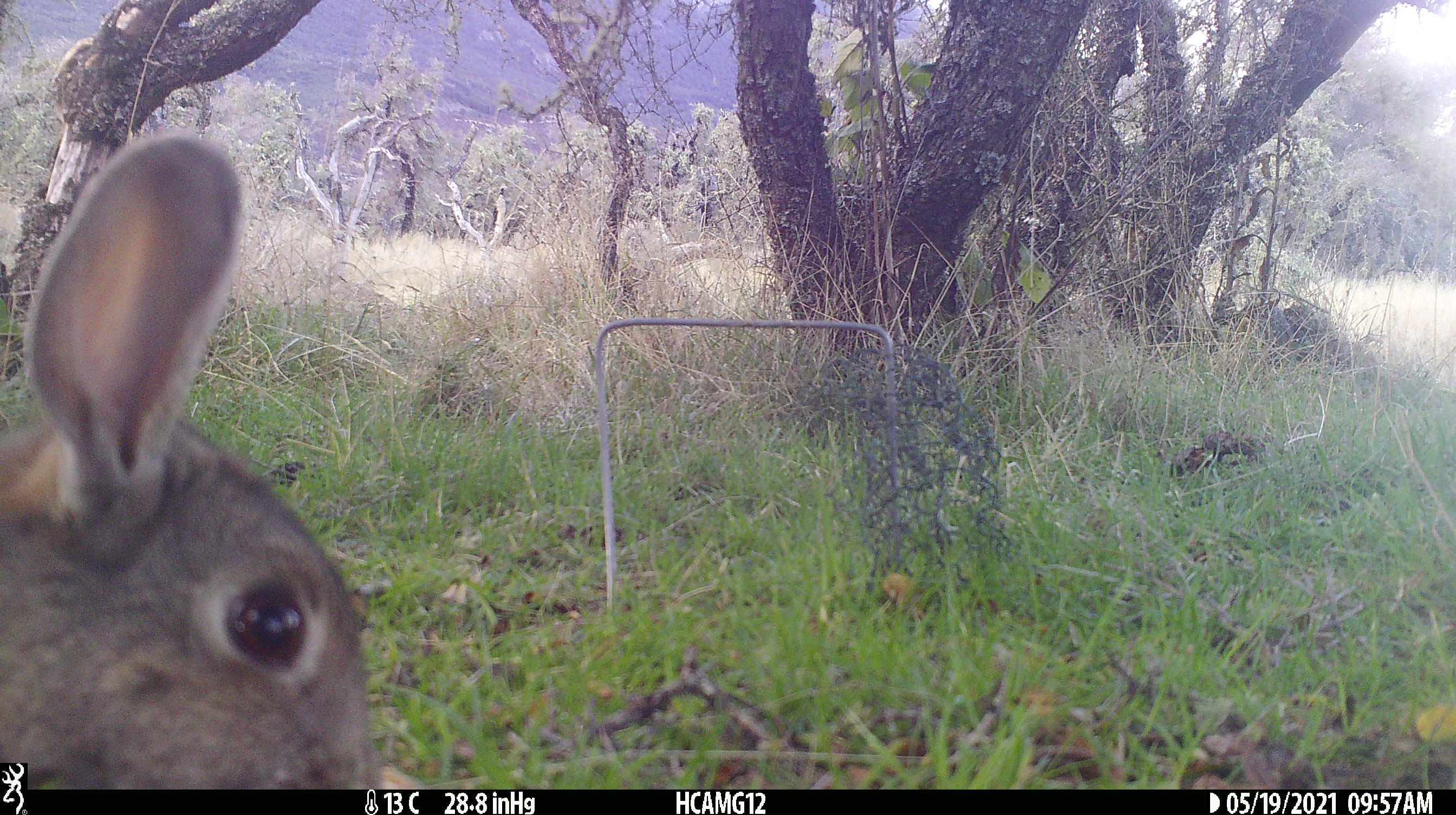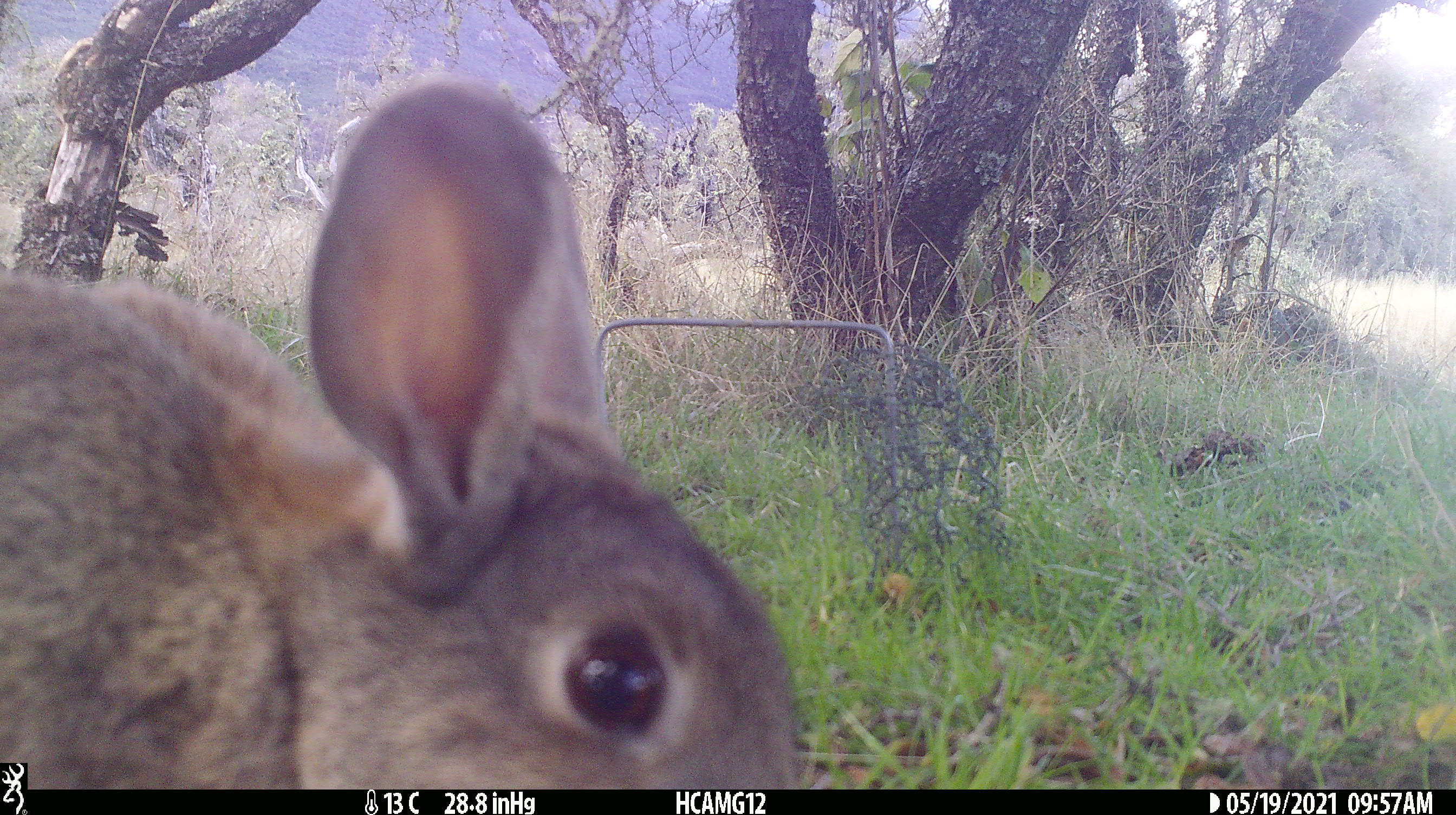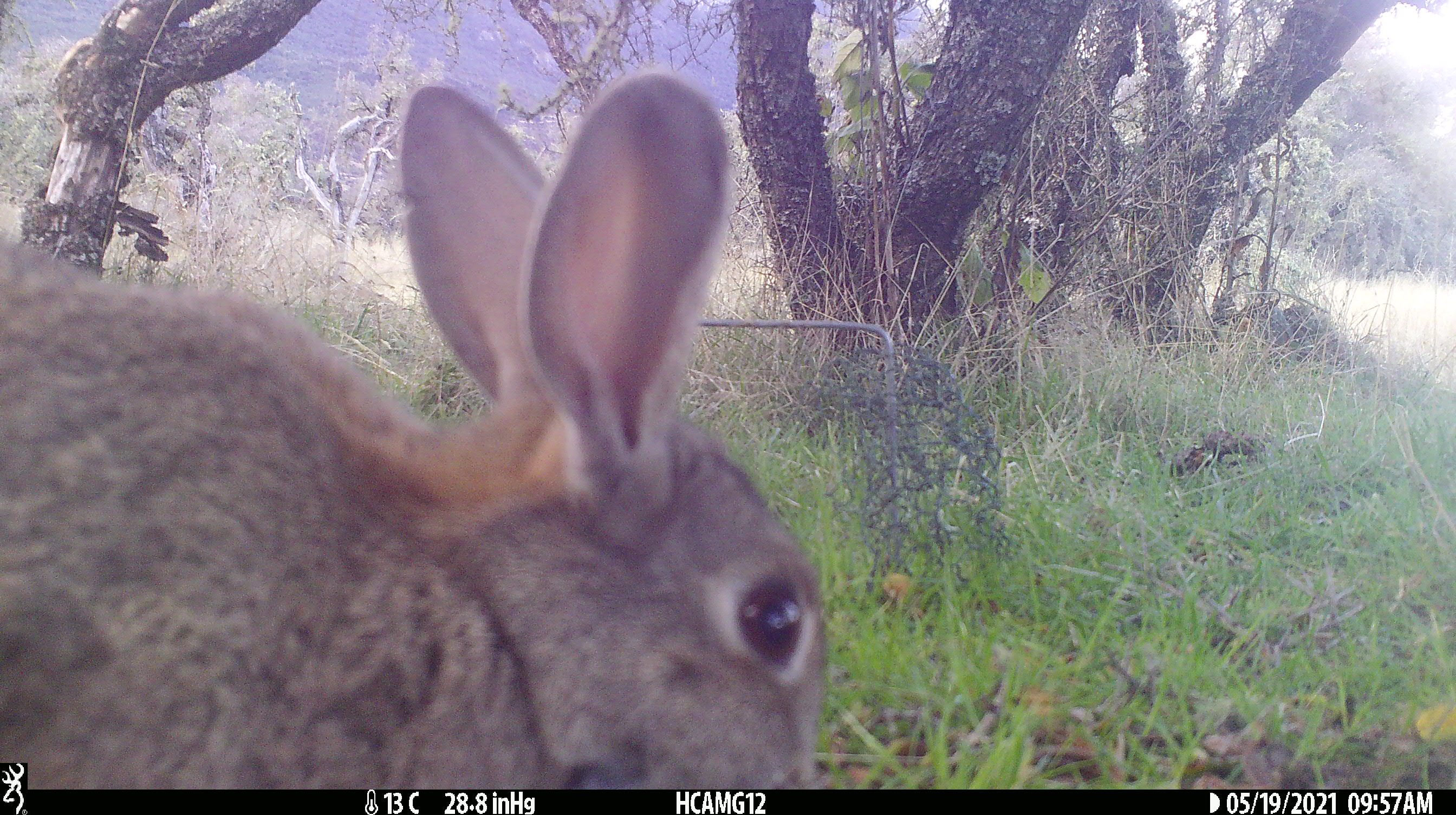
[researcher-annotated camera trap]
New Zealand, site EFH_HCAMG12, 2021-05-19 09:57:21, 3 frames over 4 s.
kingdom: Animalia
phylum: Chordata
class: Mammalia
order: Lagomorpha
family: Leporidae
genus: Oryctolagus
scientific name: Oryctolagus cuniculus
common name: european rabbit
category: rabbit